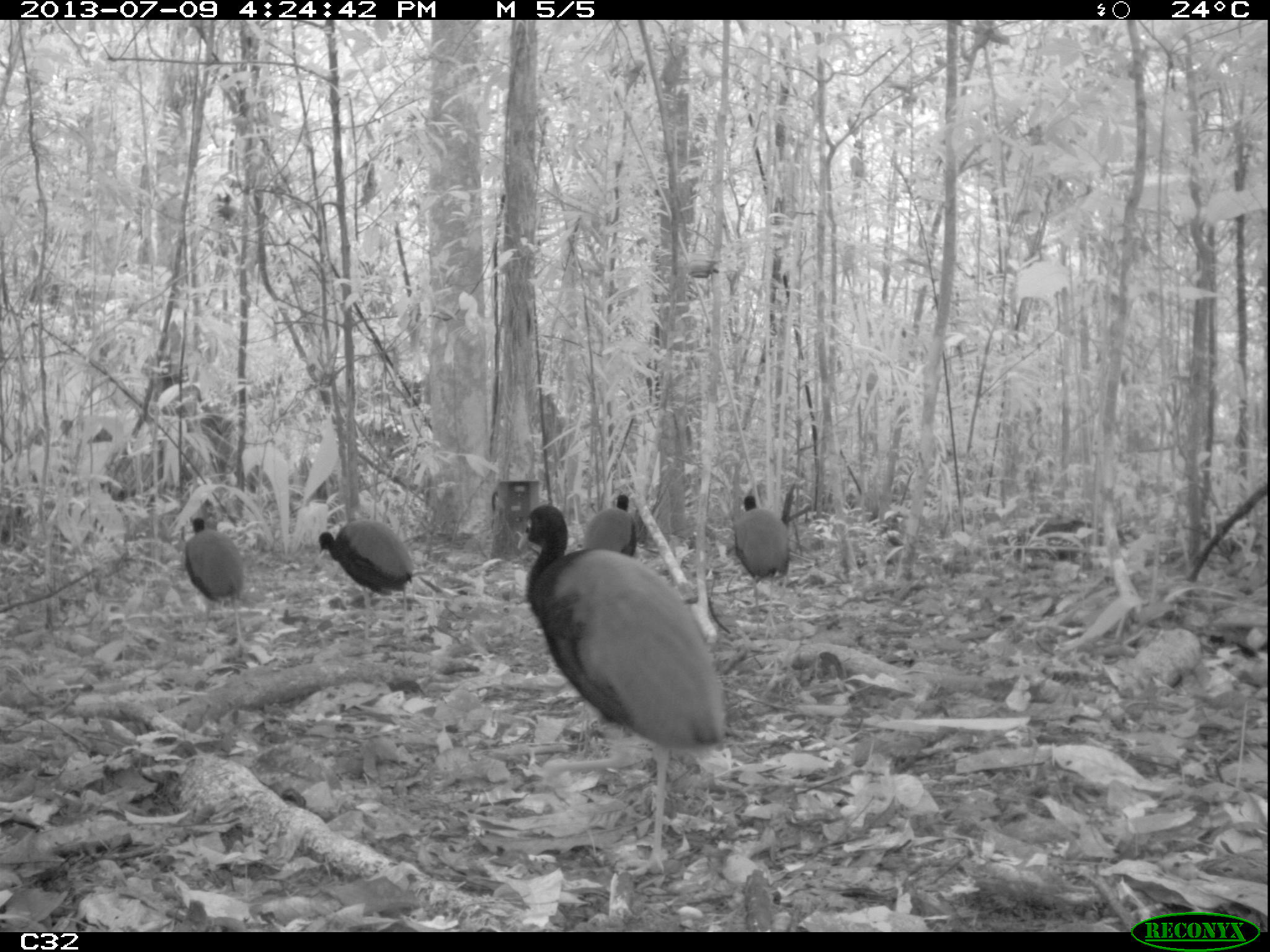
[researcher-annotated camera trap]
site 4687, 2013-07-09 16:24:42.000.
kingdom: Animalia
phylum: Chordata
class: Aves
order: Gruiformes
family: Psophiidae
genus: Psophia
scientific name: Psophia crepitans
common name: gray-winged trumpeter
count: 5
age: adult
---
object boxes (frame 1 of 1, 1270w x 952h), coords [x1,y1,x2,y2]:
psophia crepitans: [515,503,723,879]; [318,517,414,644]; [734,493,790,641]; [183,517,245,648]; [582,494,638,560]